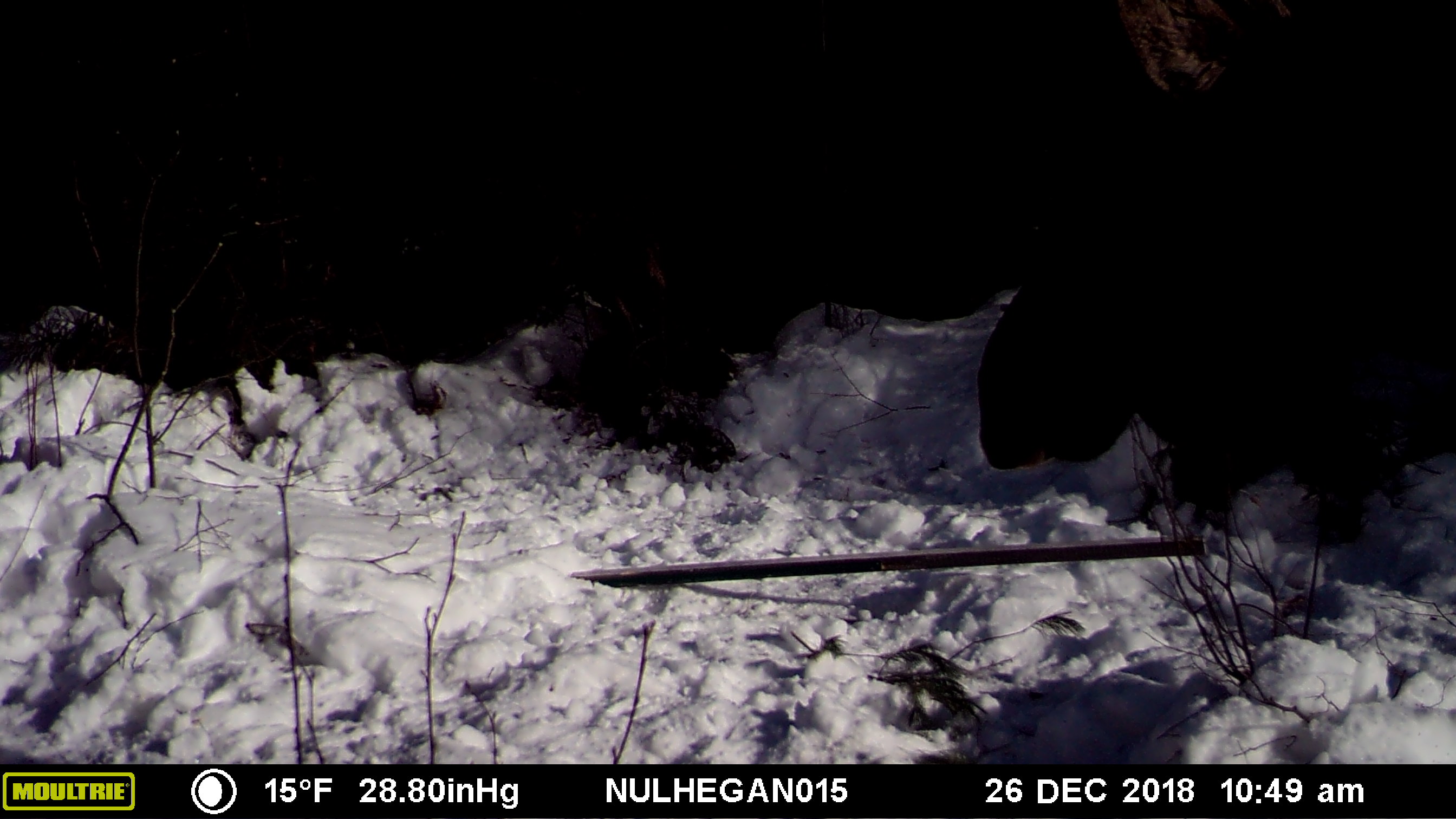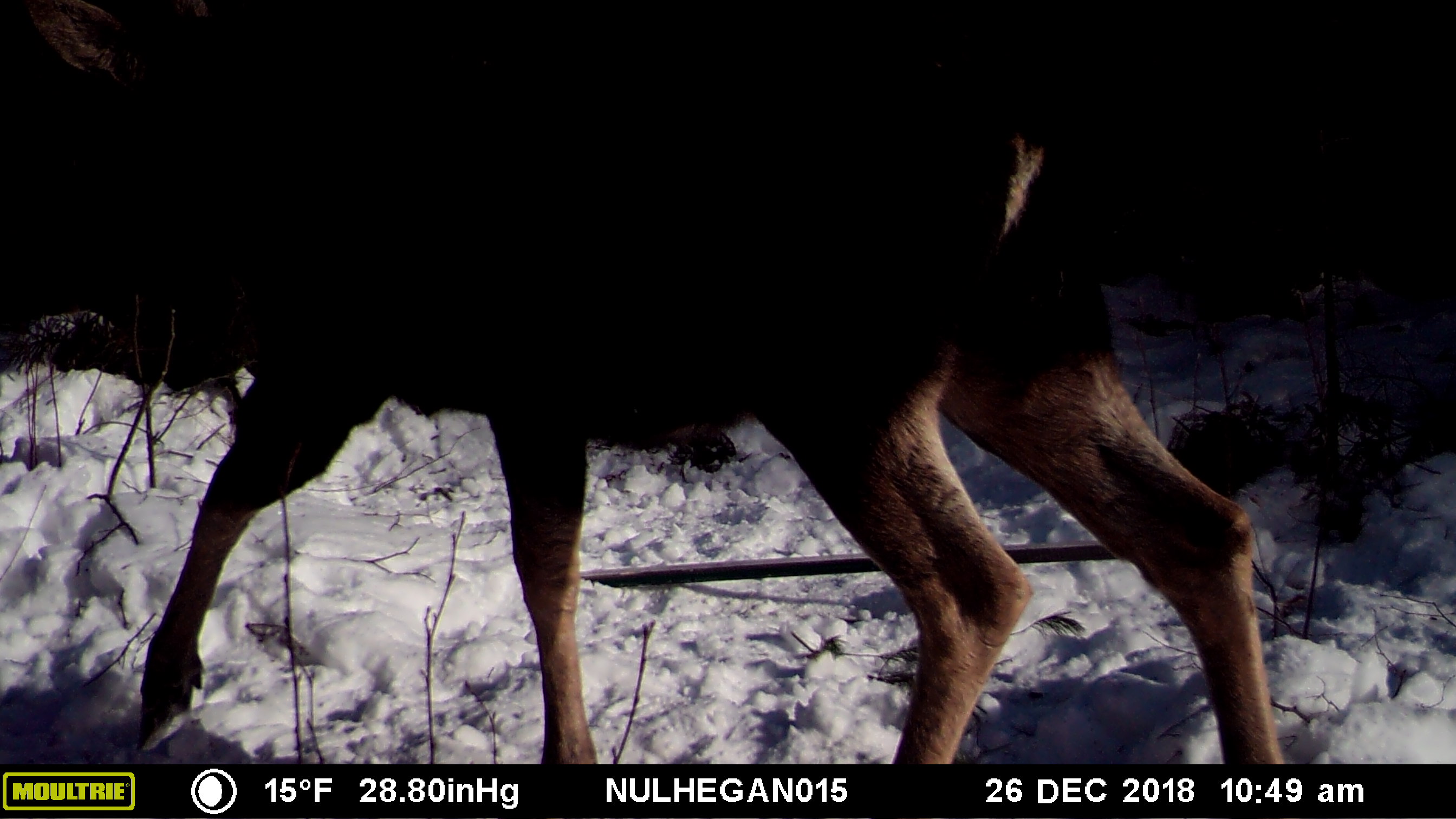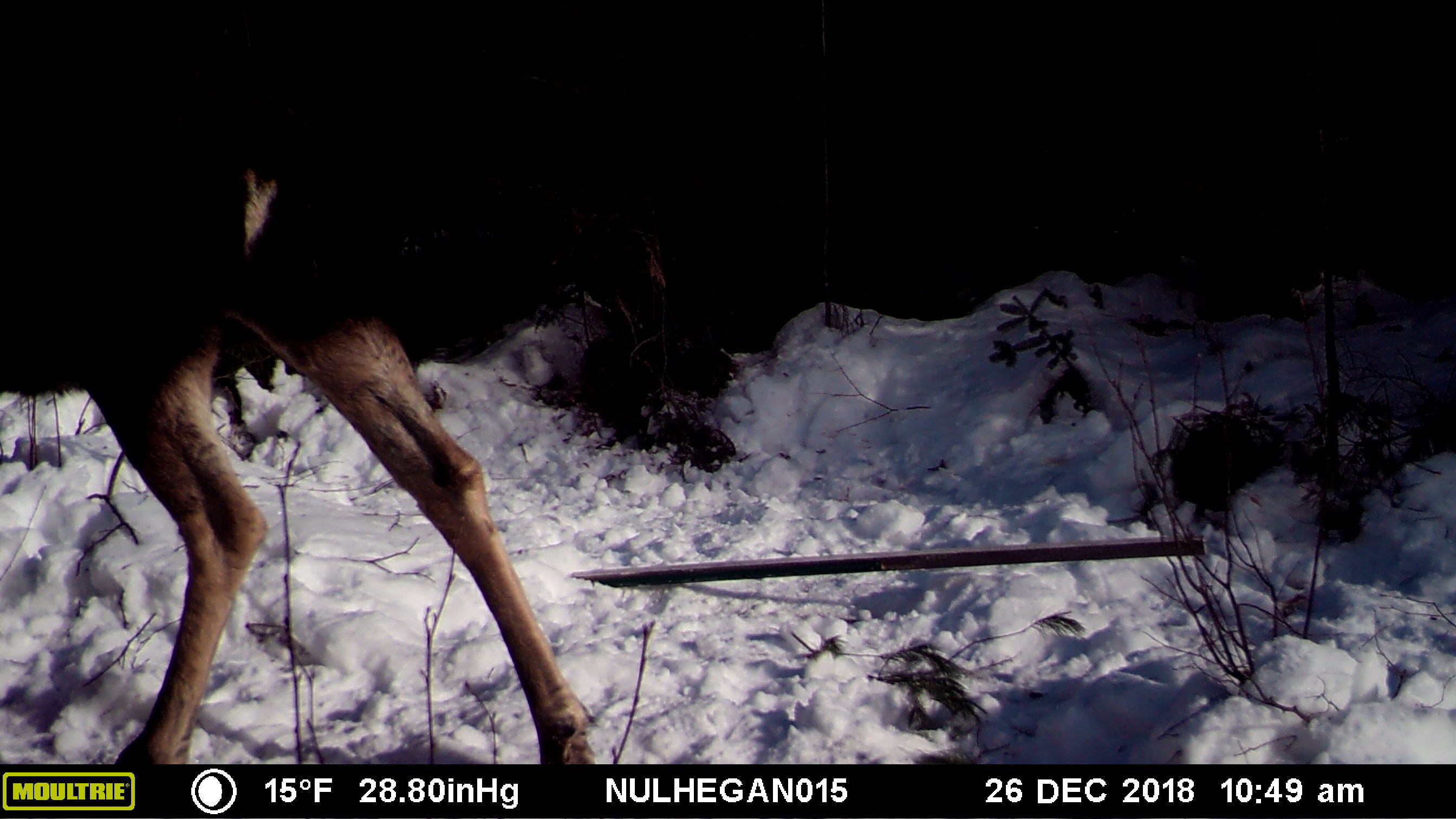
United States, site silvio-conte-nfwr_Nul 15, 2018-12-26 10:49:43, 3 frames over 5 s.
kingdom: Animalia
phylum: Chordata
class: Mammalia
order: Artiodactyla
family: Cervidae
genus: Alces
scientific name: Alces alces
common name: moose